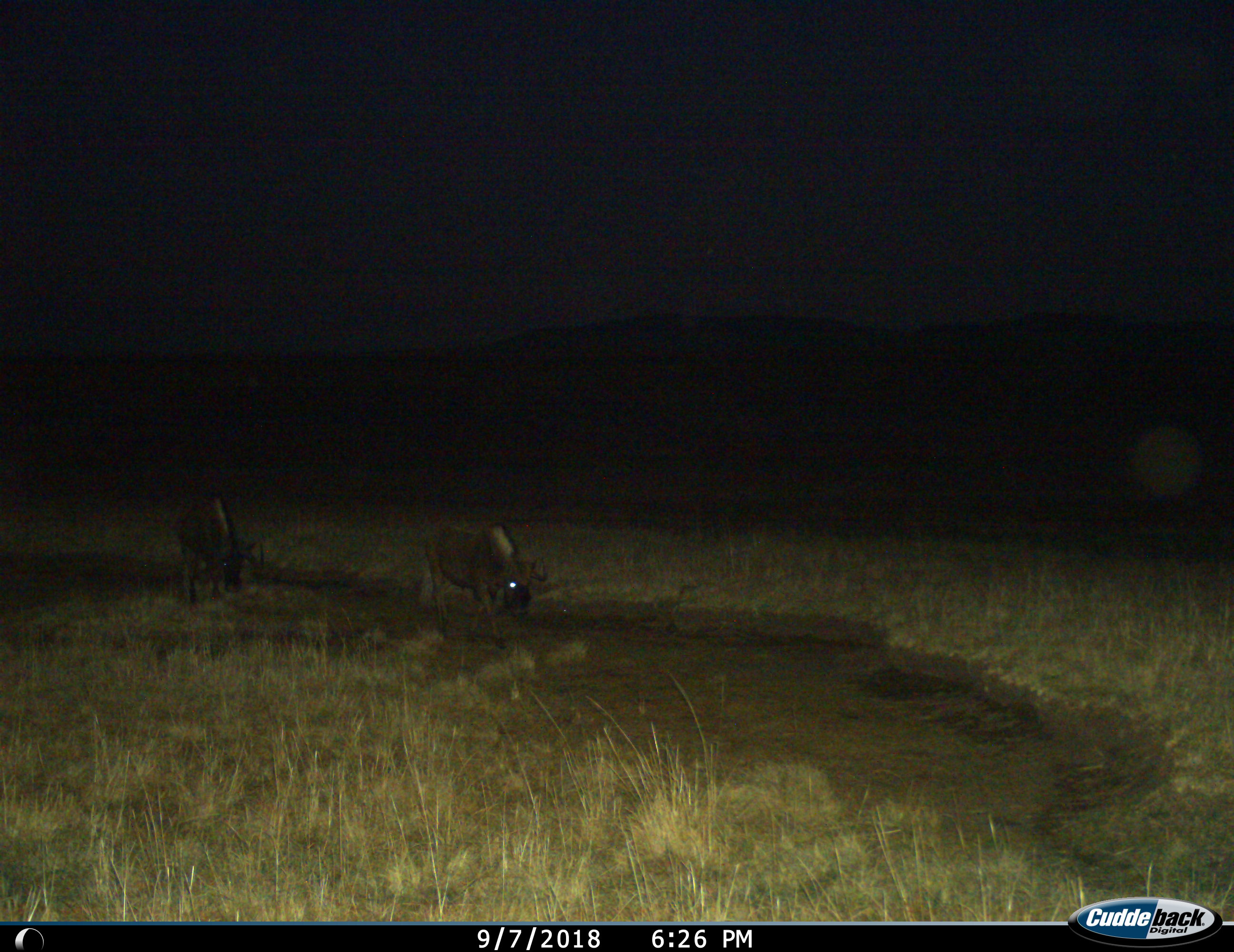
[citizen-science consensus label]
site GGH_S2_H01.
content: unidentified animal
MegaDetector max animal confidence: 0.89